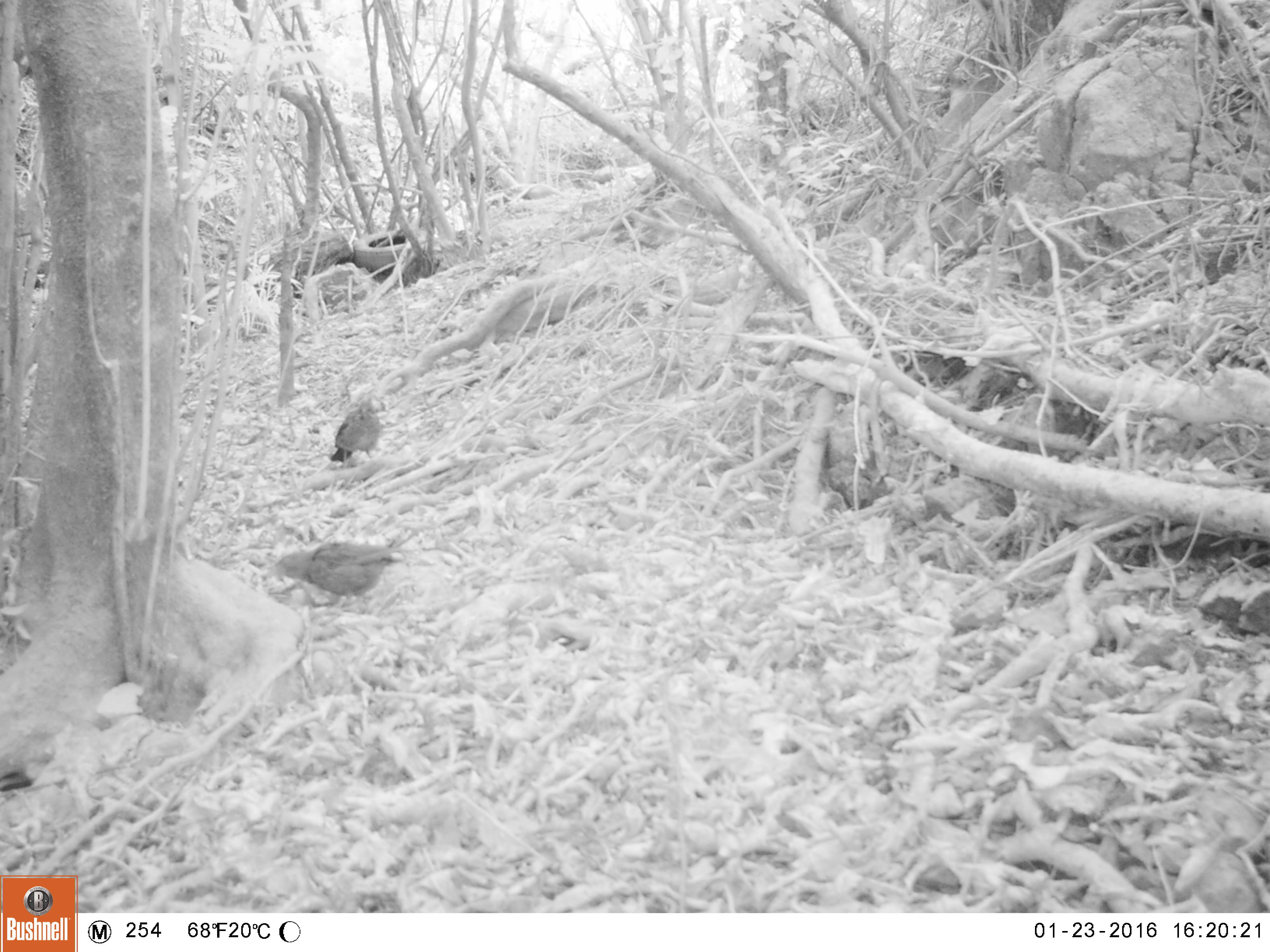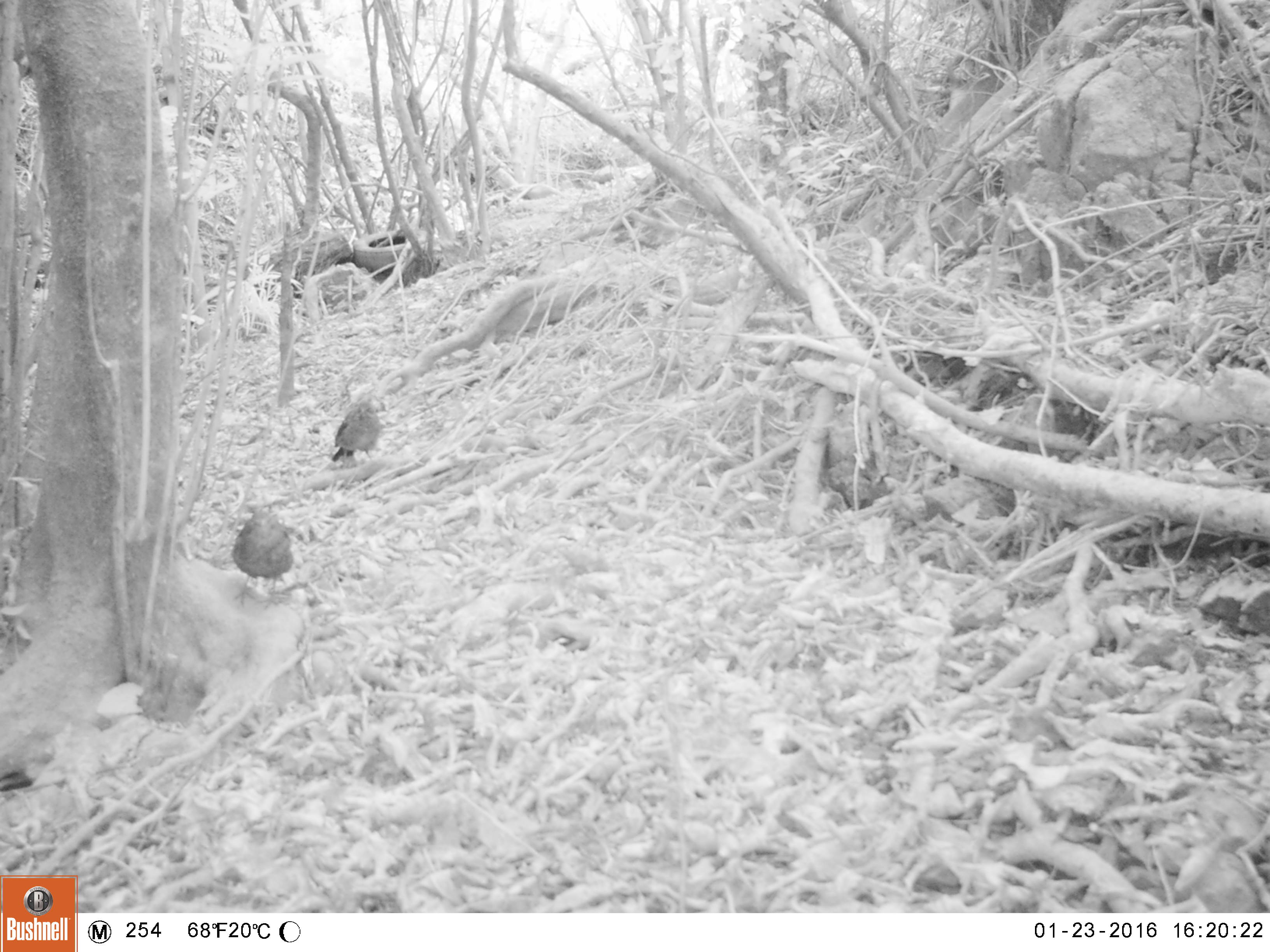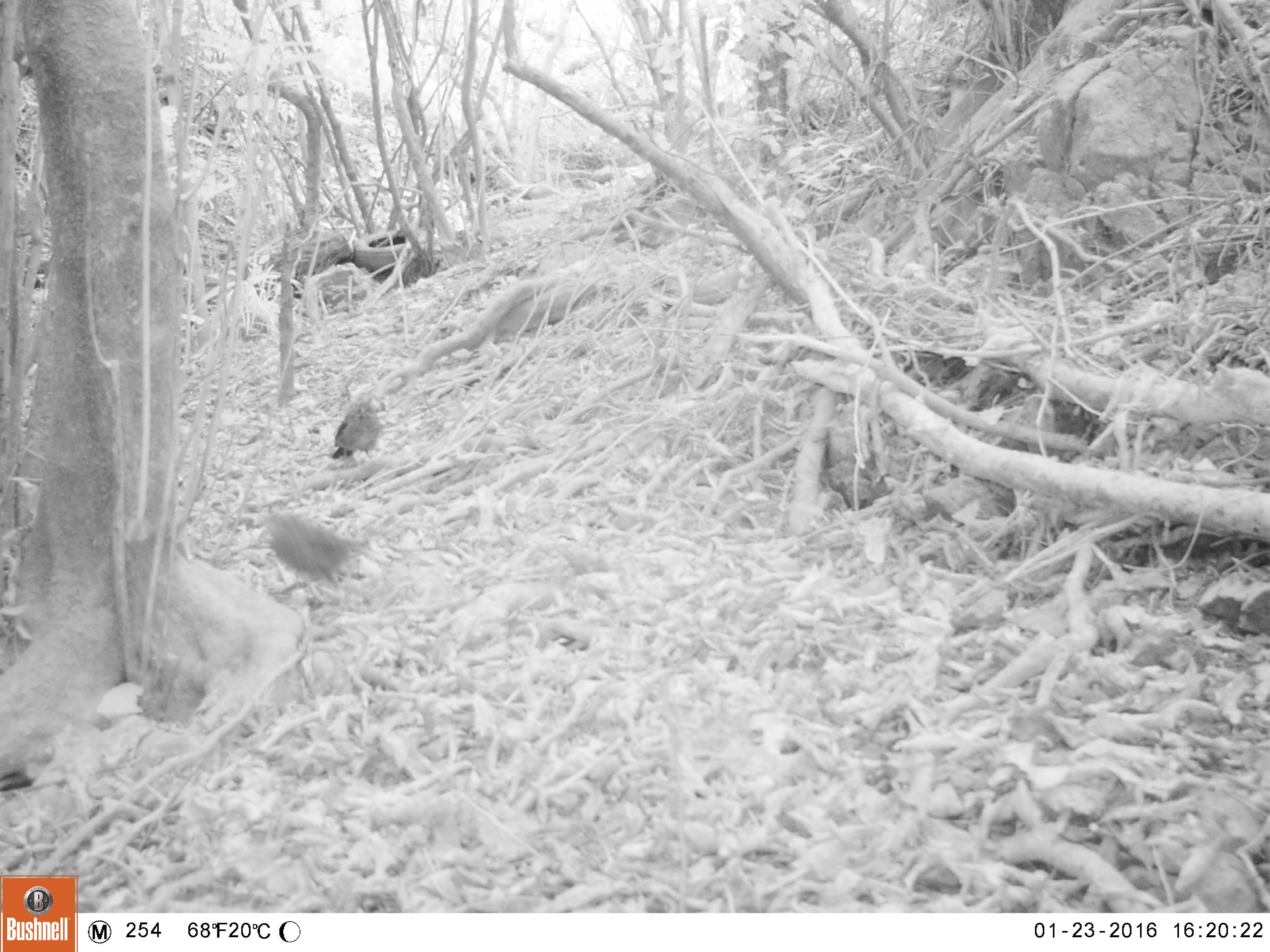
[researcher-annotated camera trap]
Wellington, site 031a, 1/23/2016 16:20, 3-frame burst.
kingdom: Animalia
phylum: Chordata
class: Aves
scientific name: Aves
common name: bird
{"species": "bird (Aves)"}